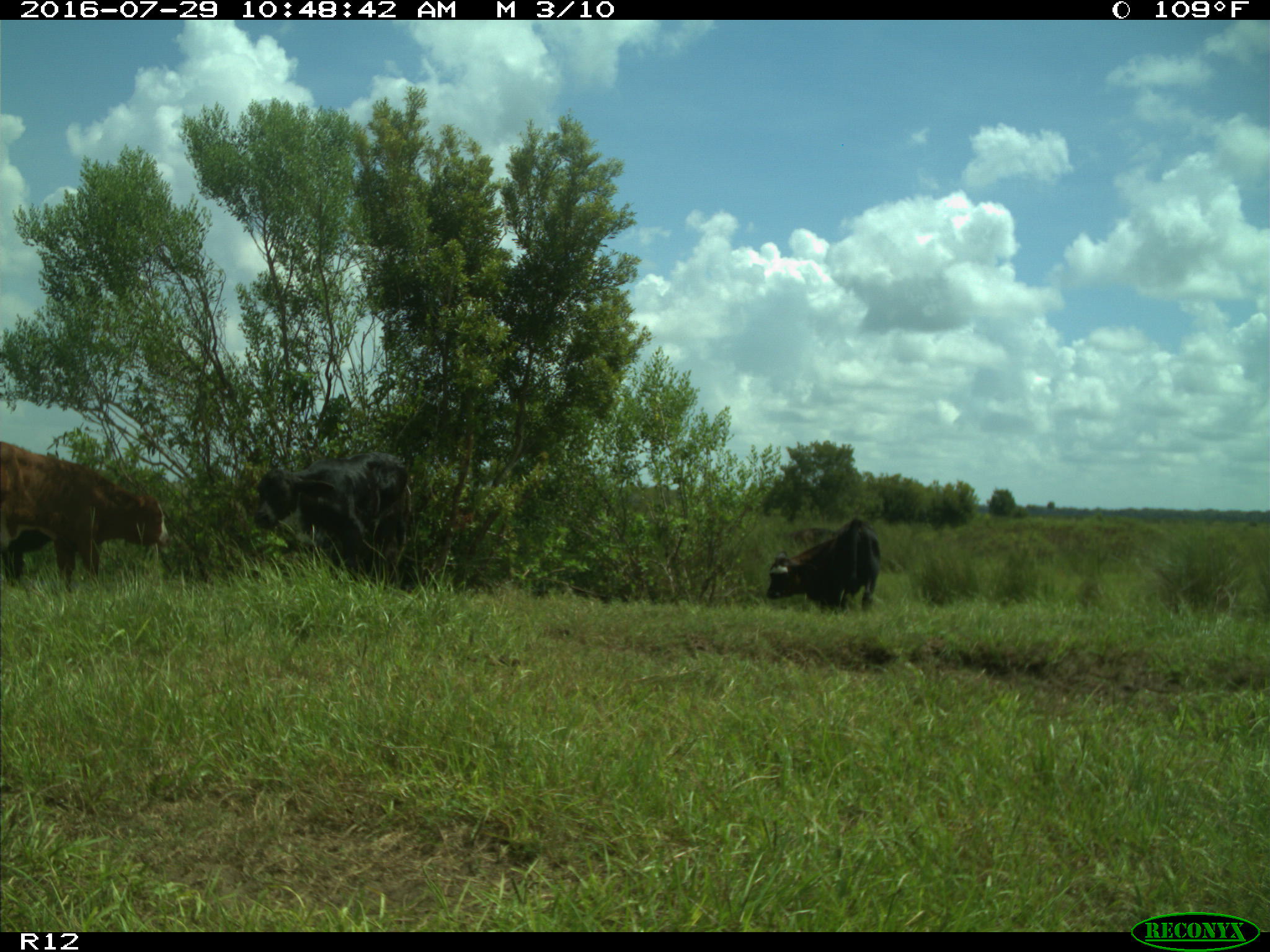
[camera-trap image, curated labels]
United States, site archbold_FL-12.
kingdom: Animalia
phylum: Chordata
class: Mammalia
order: Artiodactyla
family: Bovidae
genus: Bos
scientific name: Bos taurus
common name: domestic cow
Bos taurus (domestic cow).